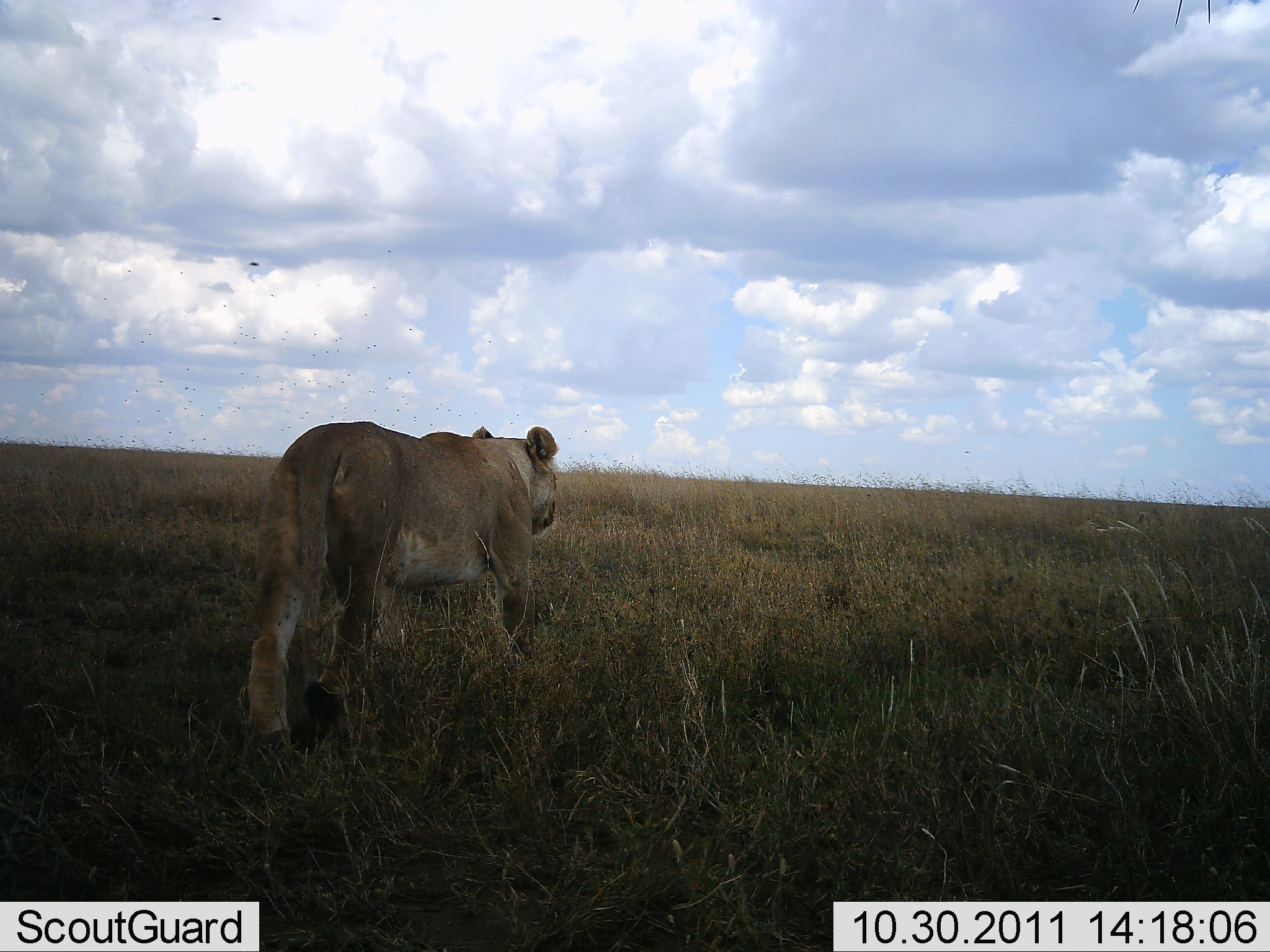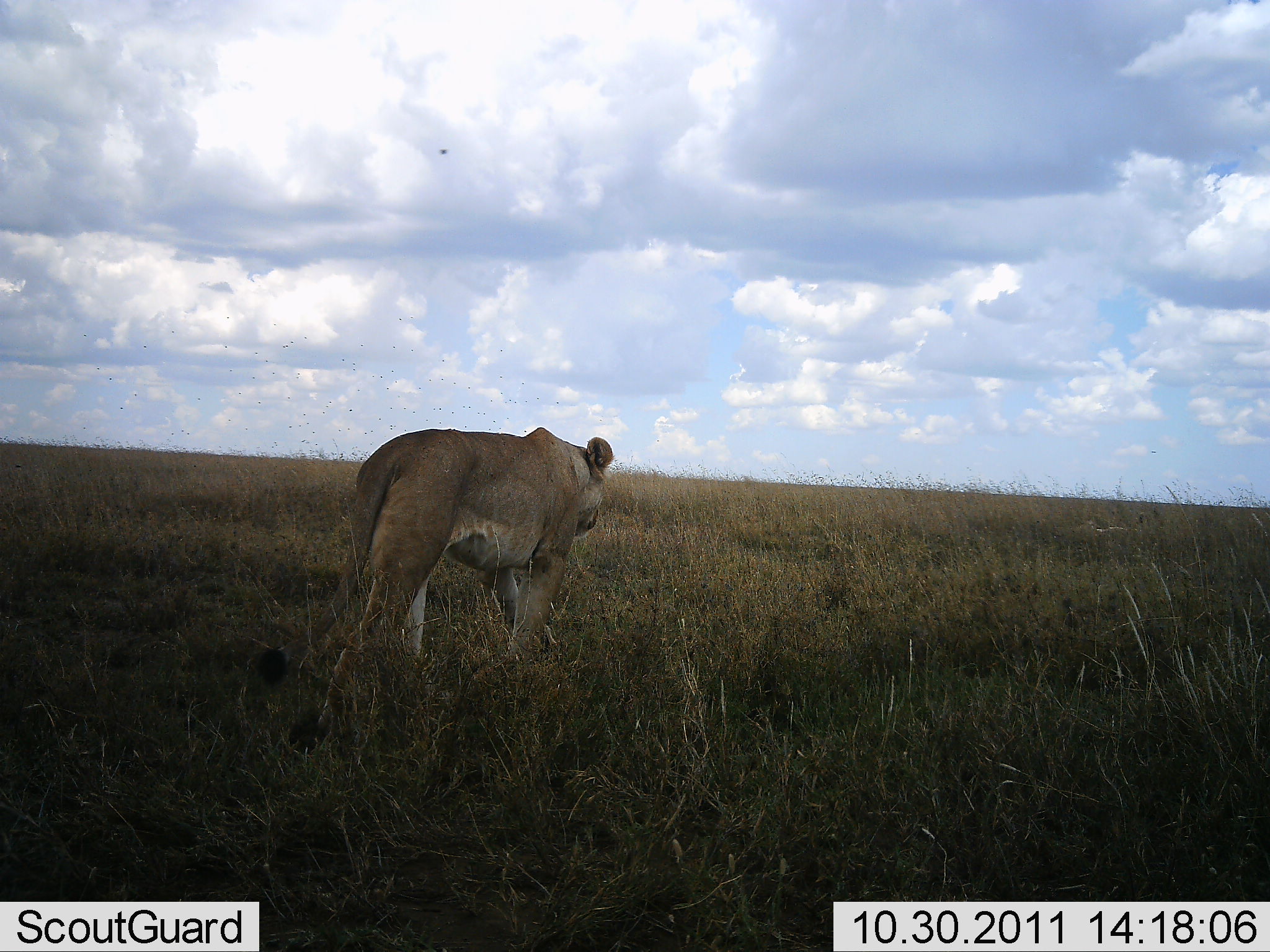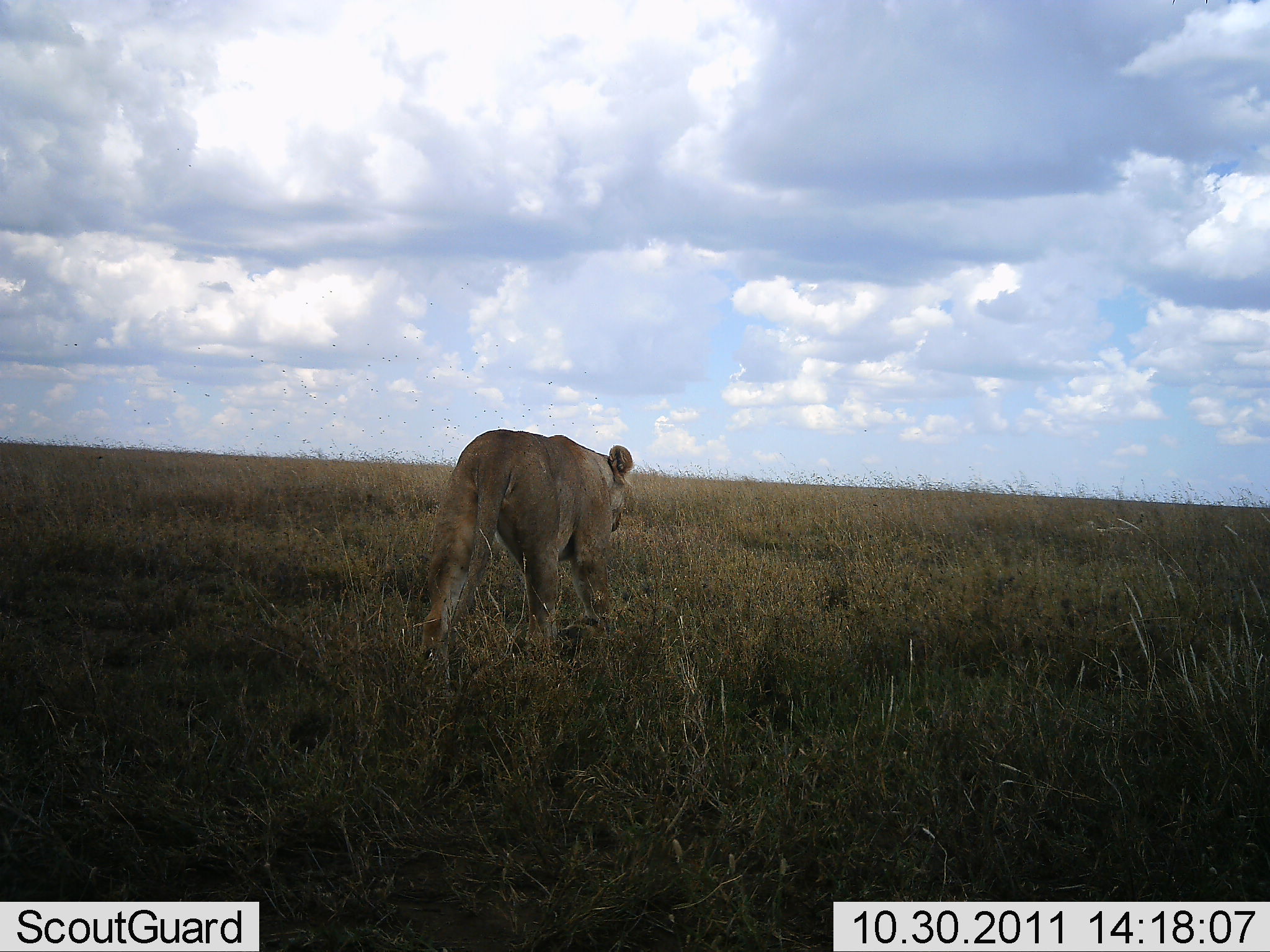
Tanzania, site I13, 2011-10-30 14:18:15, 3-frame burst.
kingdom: Animalia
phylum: Chordata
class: Mammalia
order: Carnivora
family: Felidae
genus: Panthera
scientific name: Panthera leo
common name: lion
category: lionfemale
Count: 1.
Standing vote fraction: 0%.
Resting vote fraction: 0%.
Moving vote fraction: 100%.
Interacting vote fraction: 0%.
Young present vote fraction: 0%.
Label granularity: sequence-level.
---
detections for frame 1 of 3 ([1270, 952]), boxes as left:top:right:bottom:
animal: 247:420:559:758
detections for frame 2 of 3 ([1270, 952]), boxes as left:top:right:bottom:
animal: 256:428:615:760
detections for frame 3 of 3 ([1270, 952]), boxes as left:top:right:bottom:
animal: 418:428:633:676